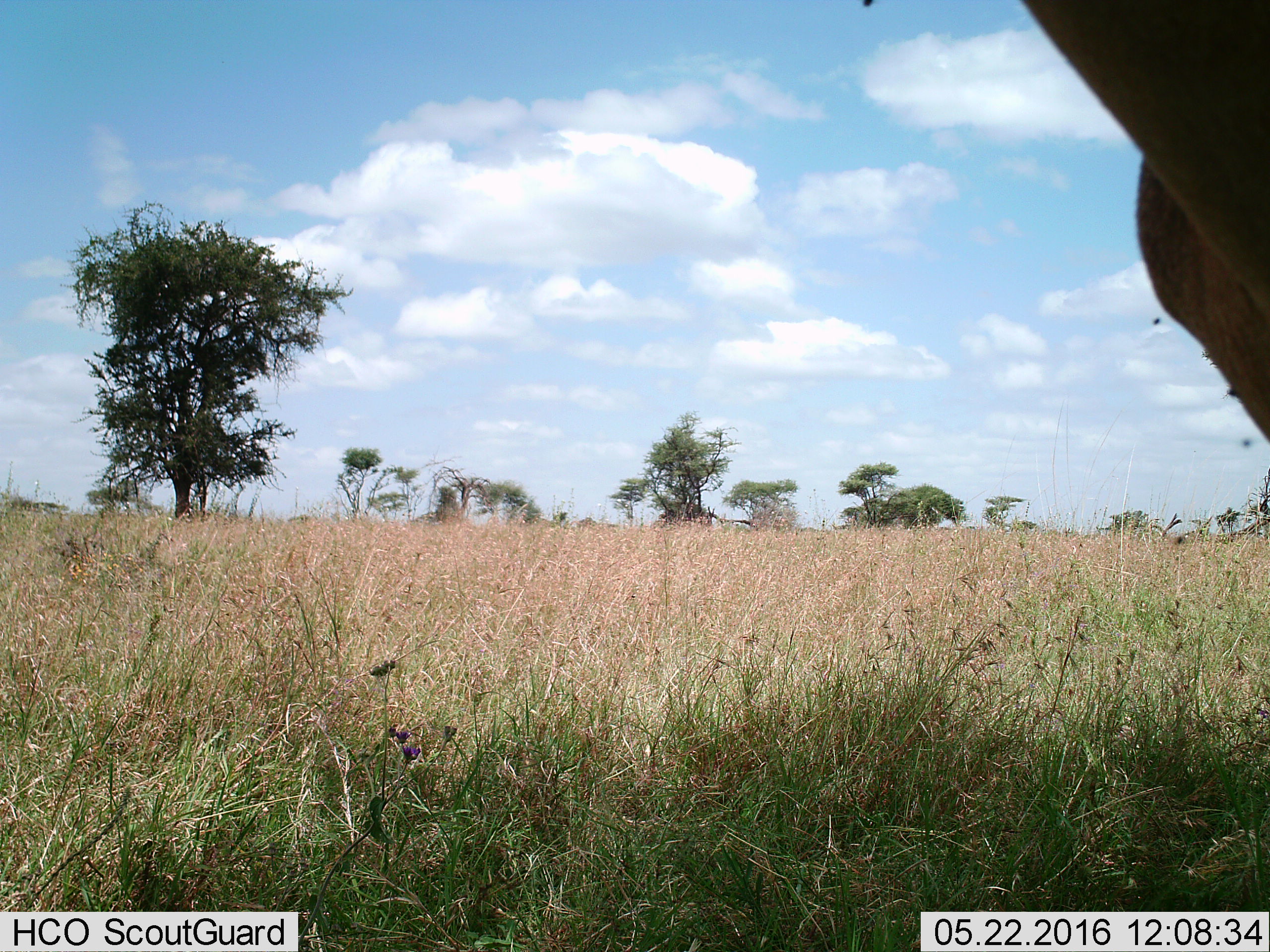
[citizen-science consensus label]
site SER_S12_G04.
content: unidentified animal